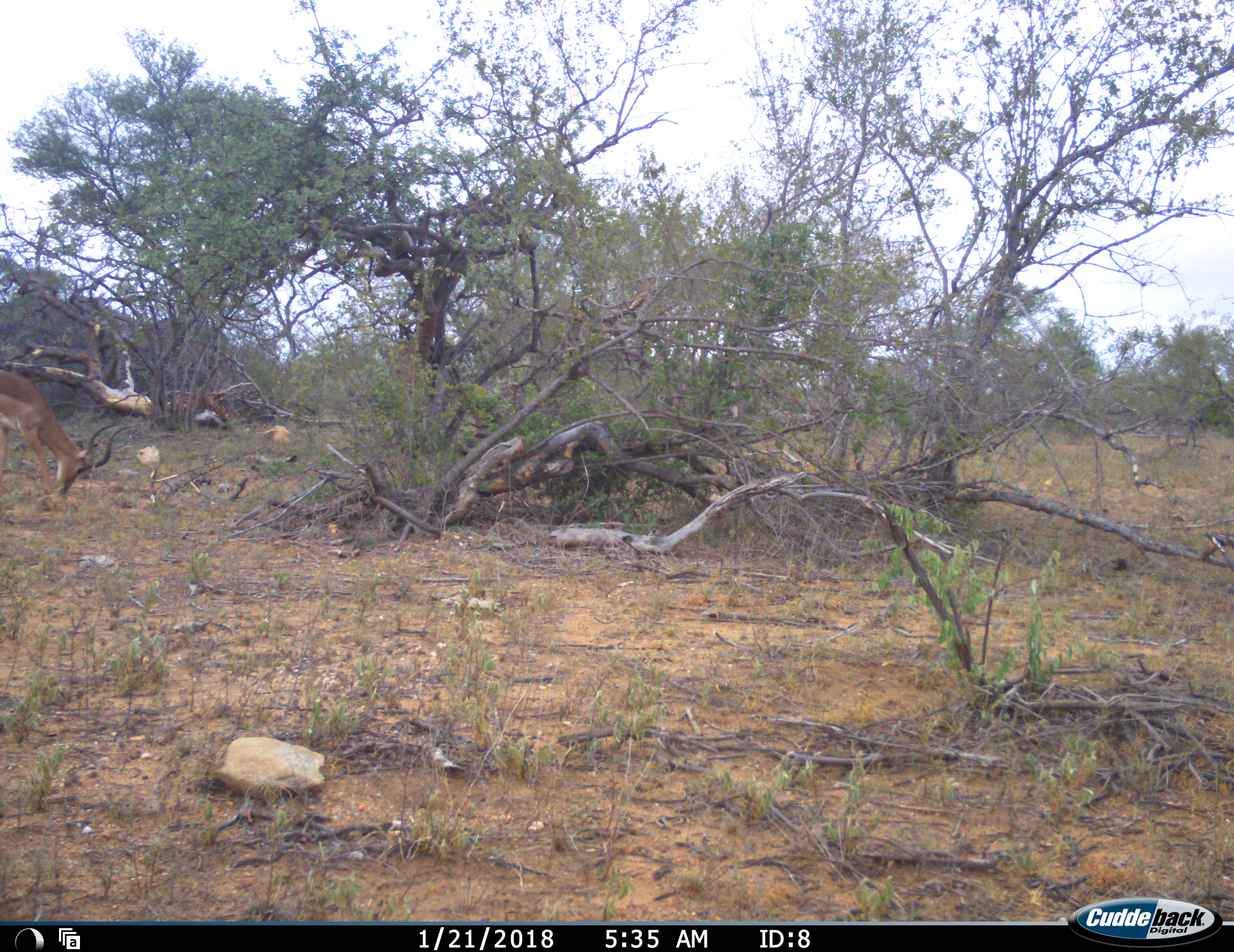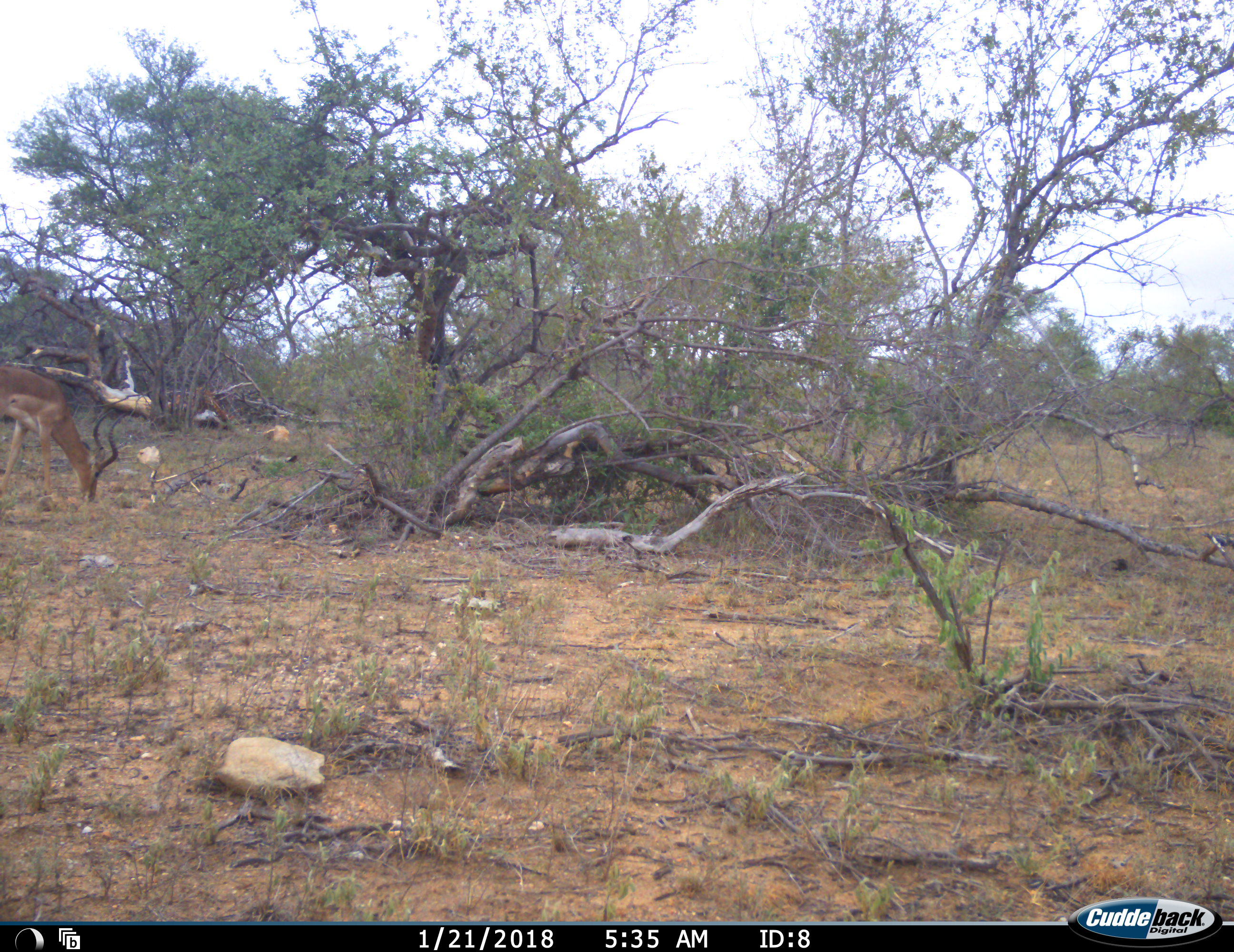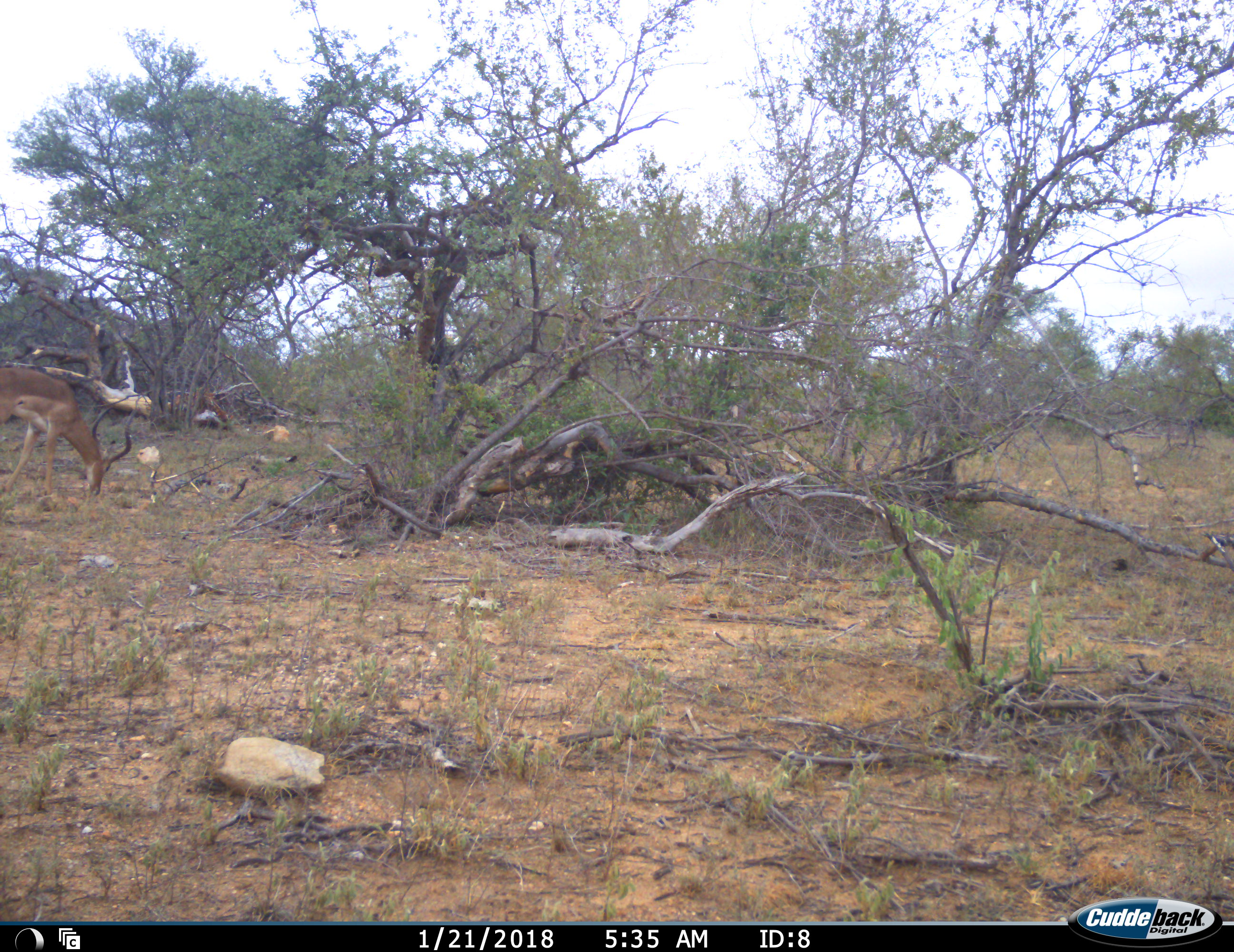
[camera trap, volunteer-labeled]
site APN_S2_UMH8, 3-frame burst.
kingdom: Animalia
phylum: Chordata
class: Mammalia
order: Artiodactyla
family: Bovidae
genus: Aepyceros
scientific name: Aepyceros melampus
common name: impala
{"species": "impala (Aepyceros melampus)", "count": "1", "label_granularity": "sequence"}